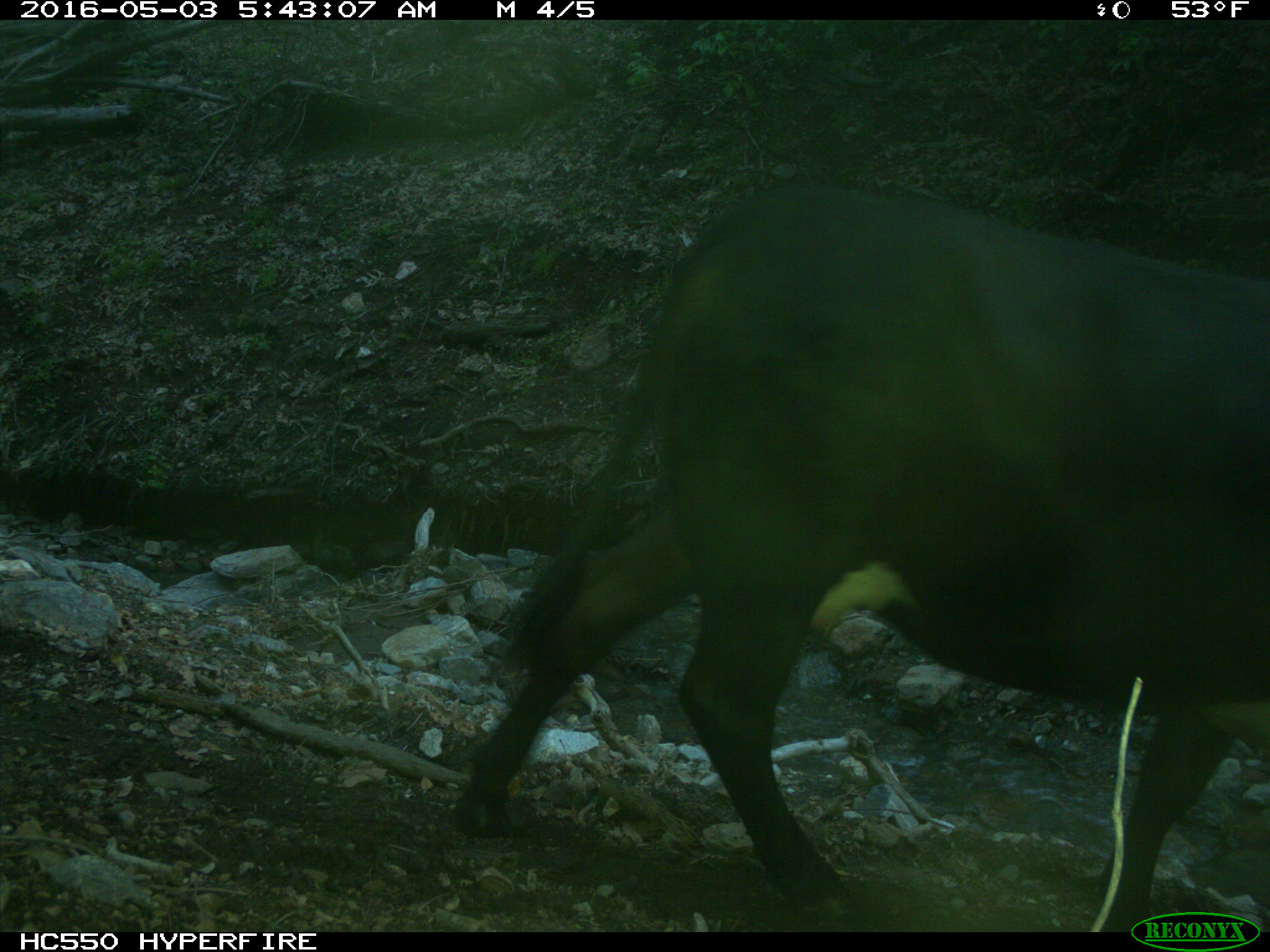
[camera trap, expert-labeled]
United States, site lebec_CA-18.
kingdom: Animalia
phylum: Chordata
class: Mammalia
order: Artiodactyla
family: Bovidae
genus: Bos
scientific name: Bos taurus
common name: domestic cow